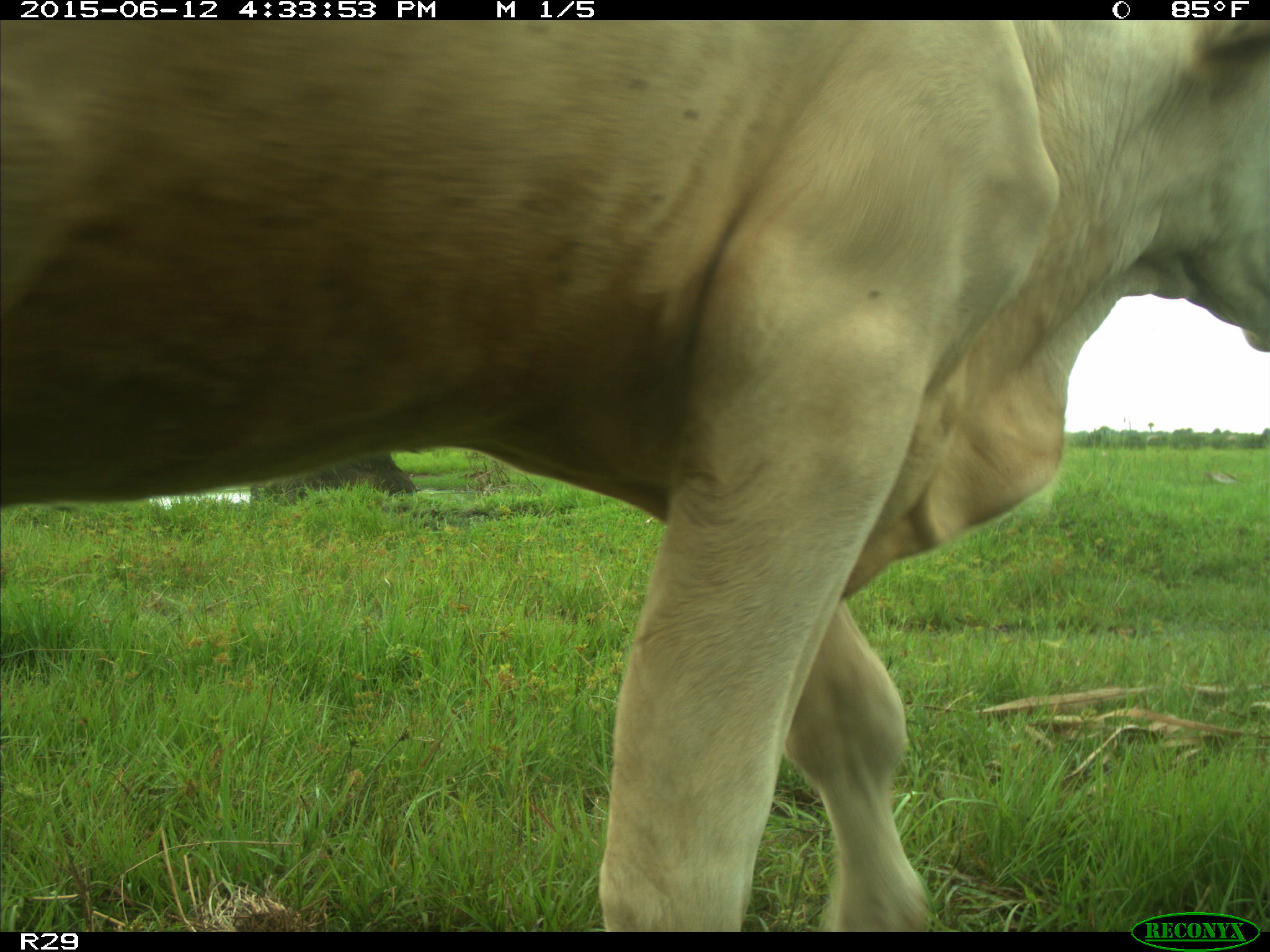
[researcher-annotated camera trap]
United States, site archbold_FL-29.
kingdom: Animalia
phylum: Chordata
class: Mammalia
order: Artiodactyla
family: Bovidae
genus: Bos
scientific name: Bos taurus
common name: domestic cow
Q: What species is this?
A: Bos taurus (domestic cow).